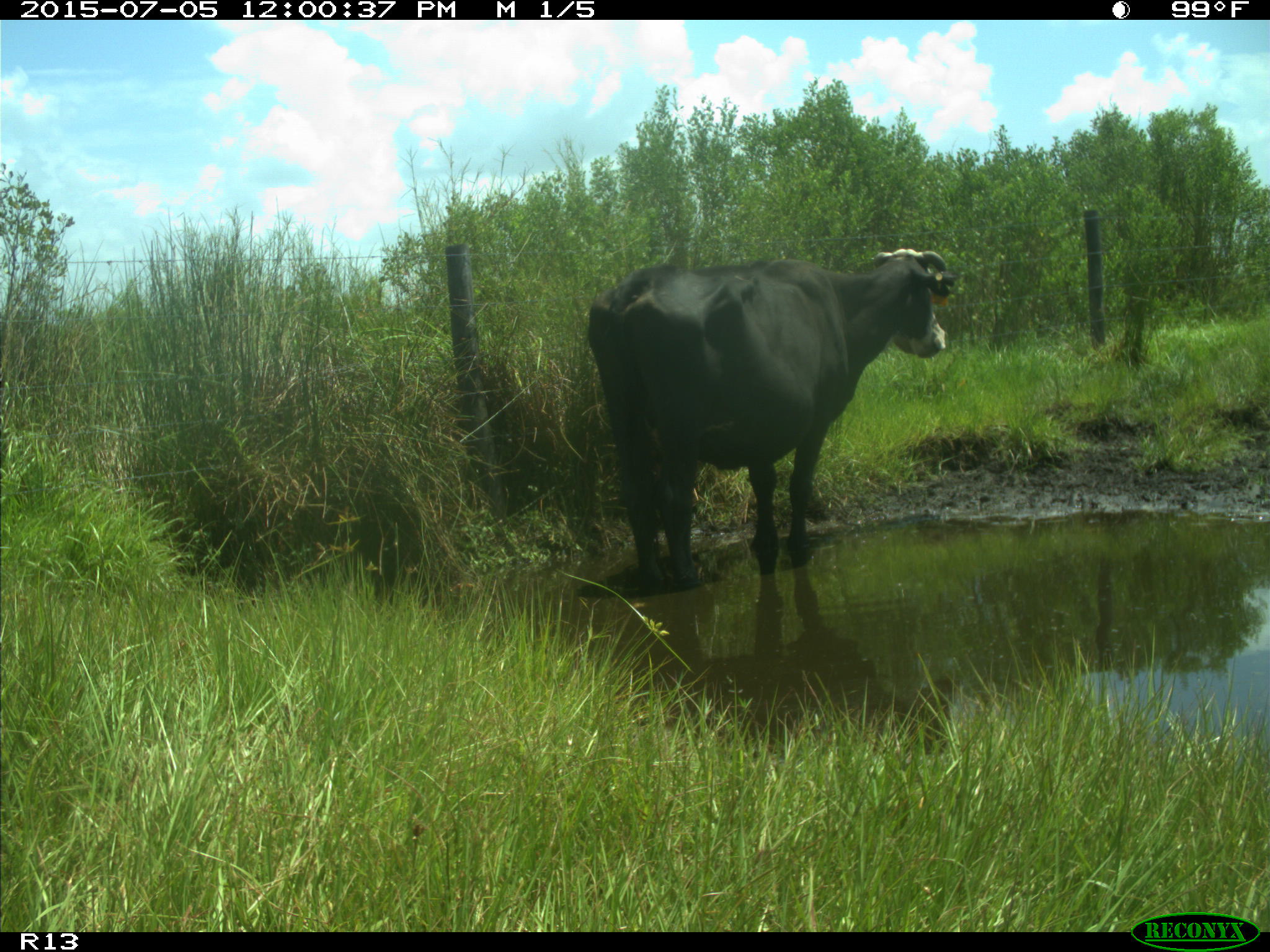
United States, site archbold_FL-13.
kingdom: Animalia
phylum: Chordata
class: Mammalia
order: Artiodactyla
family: Bovidae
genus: Bos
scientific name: Bos taurus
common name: domestic cow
Bos taurus (domestic cow).